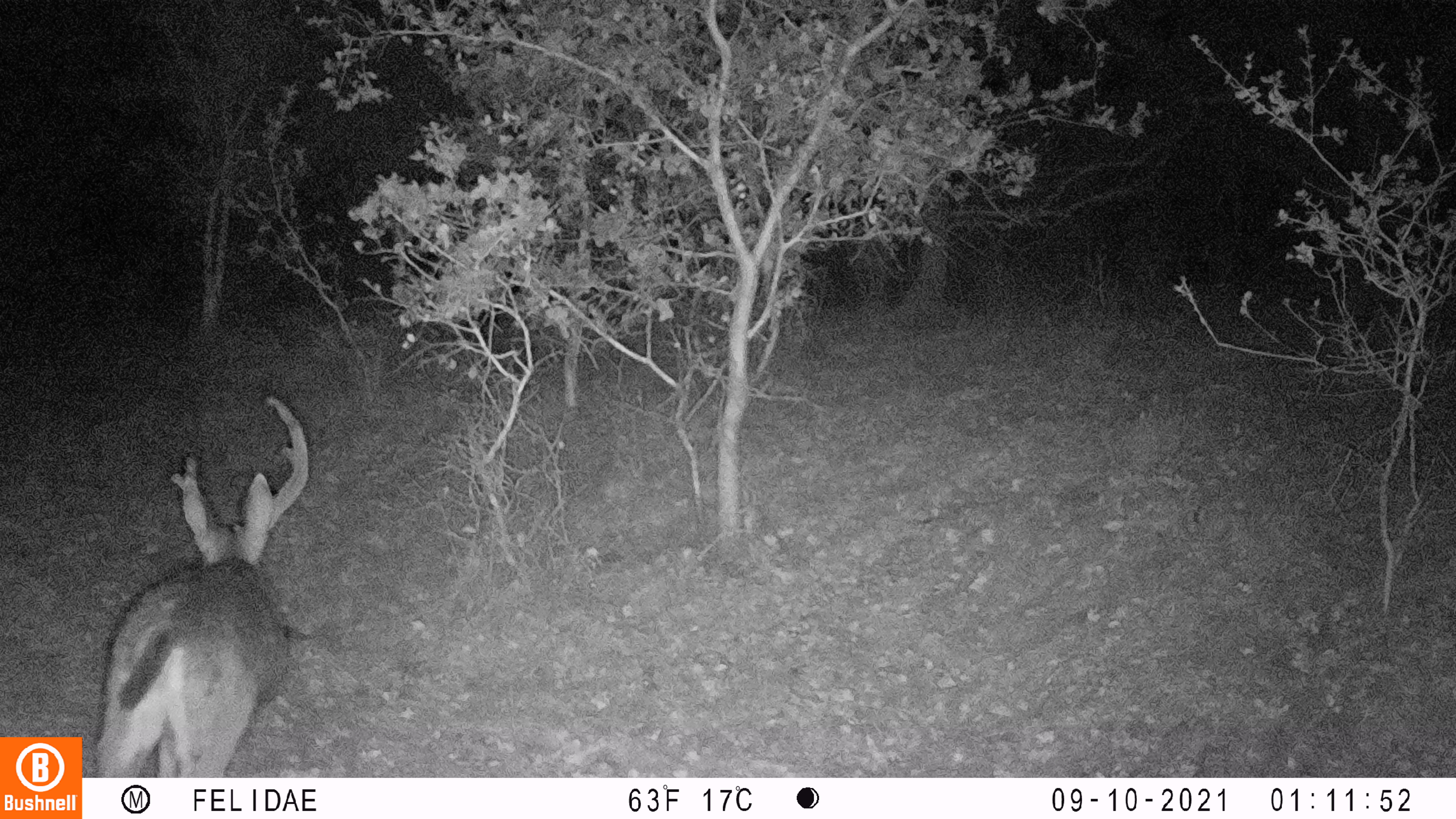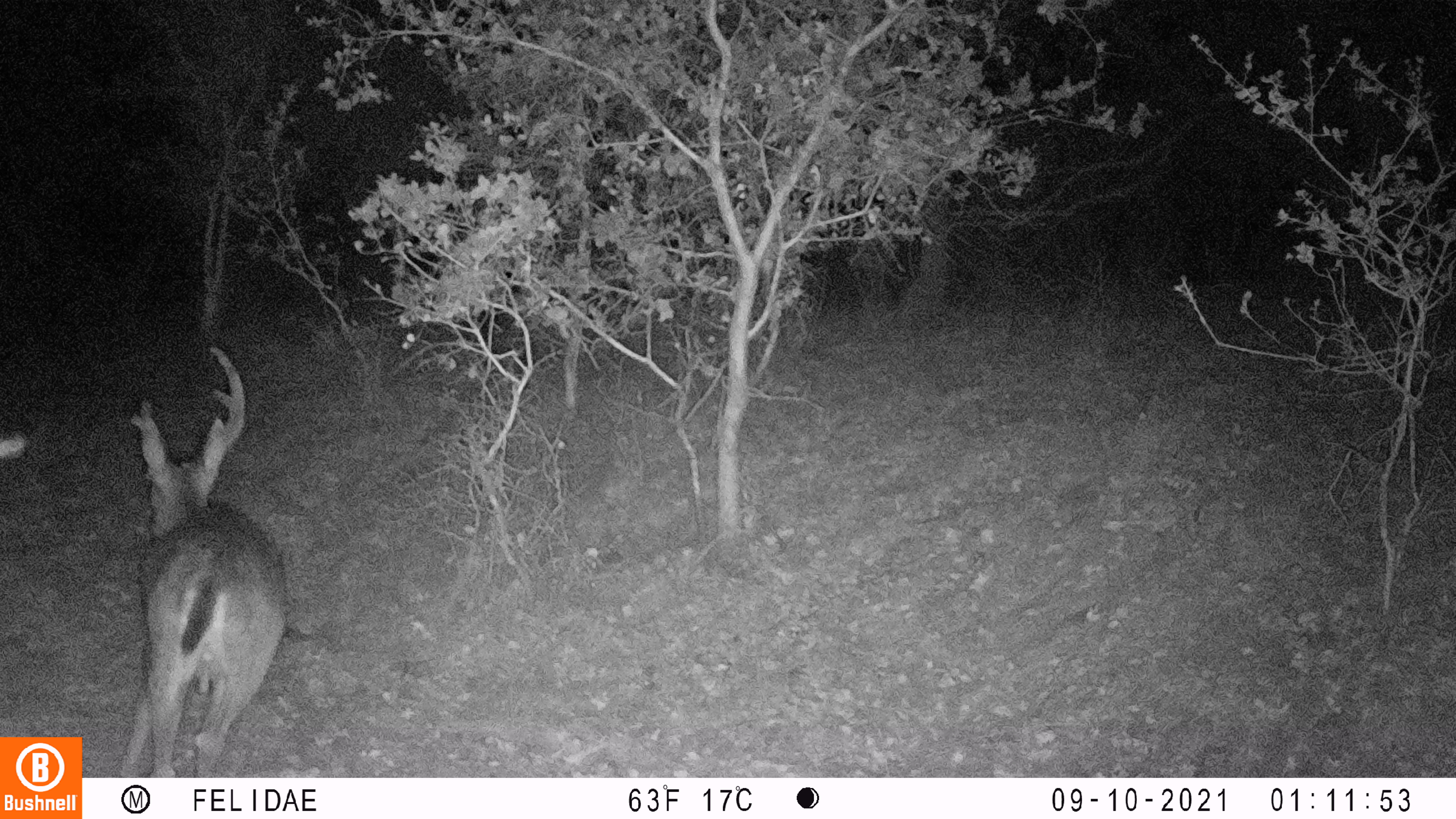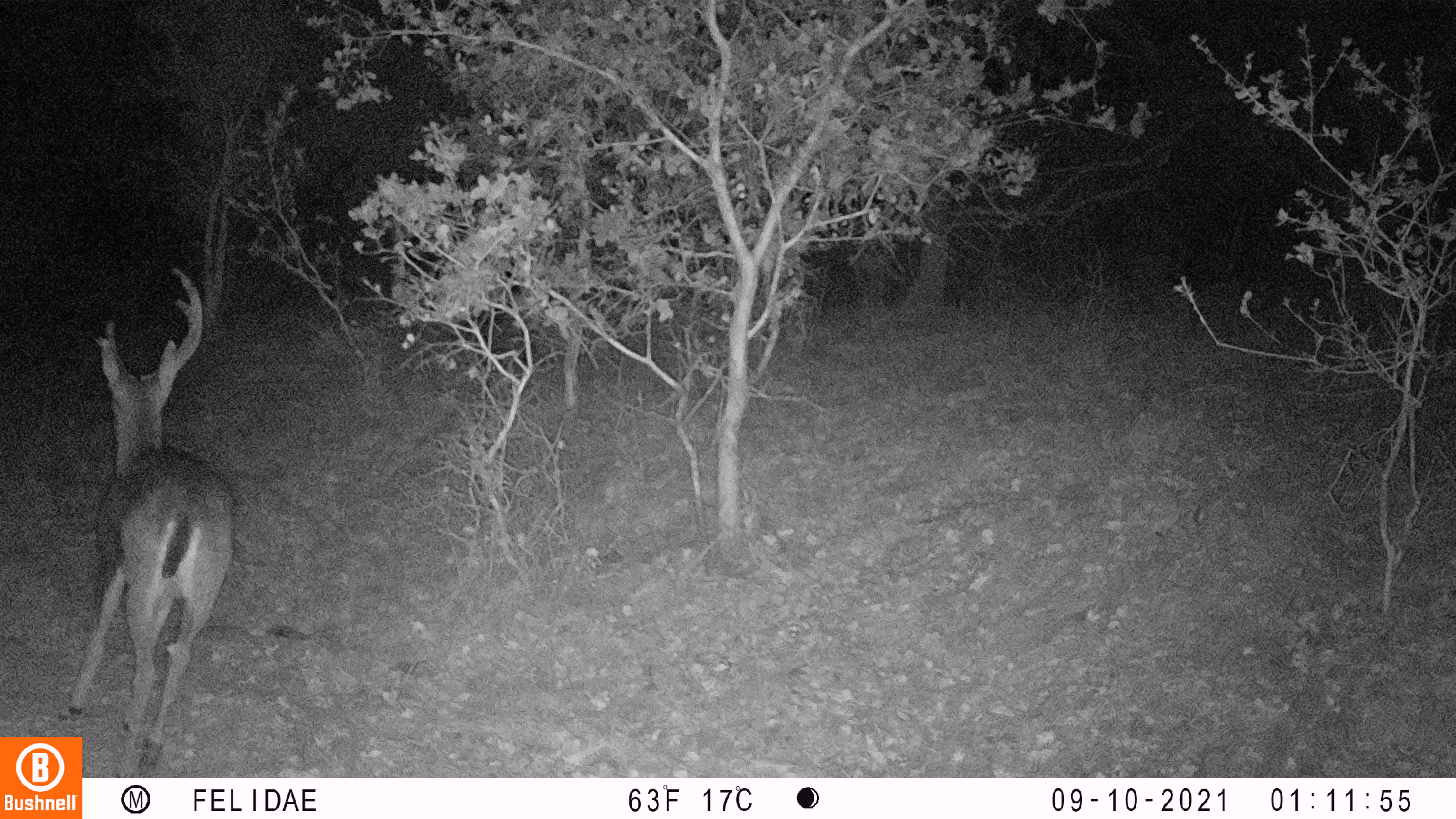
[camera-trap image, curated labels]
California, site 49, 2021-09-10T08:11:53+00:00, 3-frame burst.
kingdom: Animalia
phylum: Chordata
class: Mammalia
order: Artiodactyla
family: Cervidae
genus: Odocoileus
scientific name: Odocoileus hemionus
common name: mule deer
Mule deer (Odocoileus hemionus).